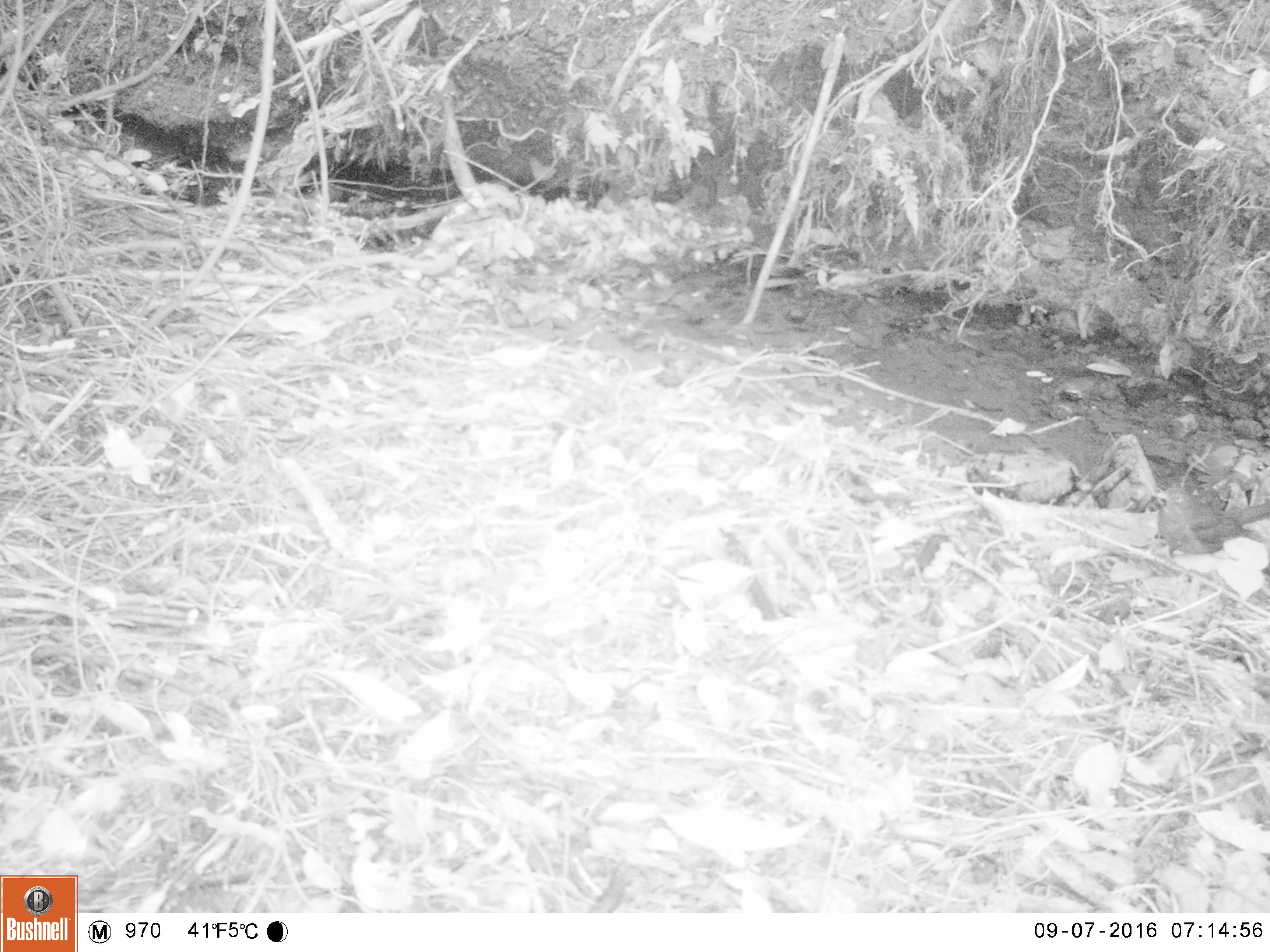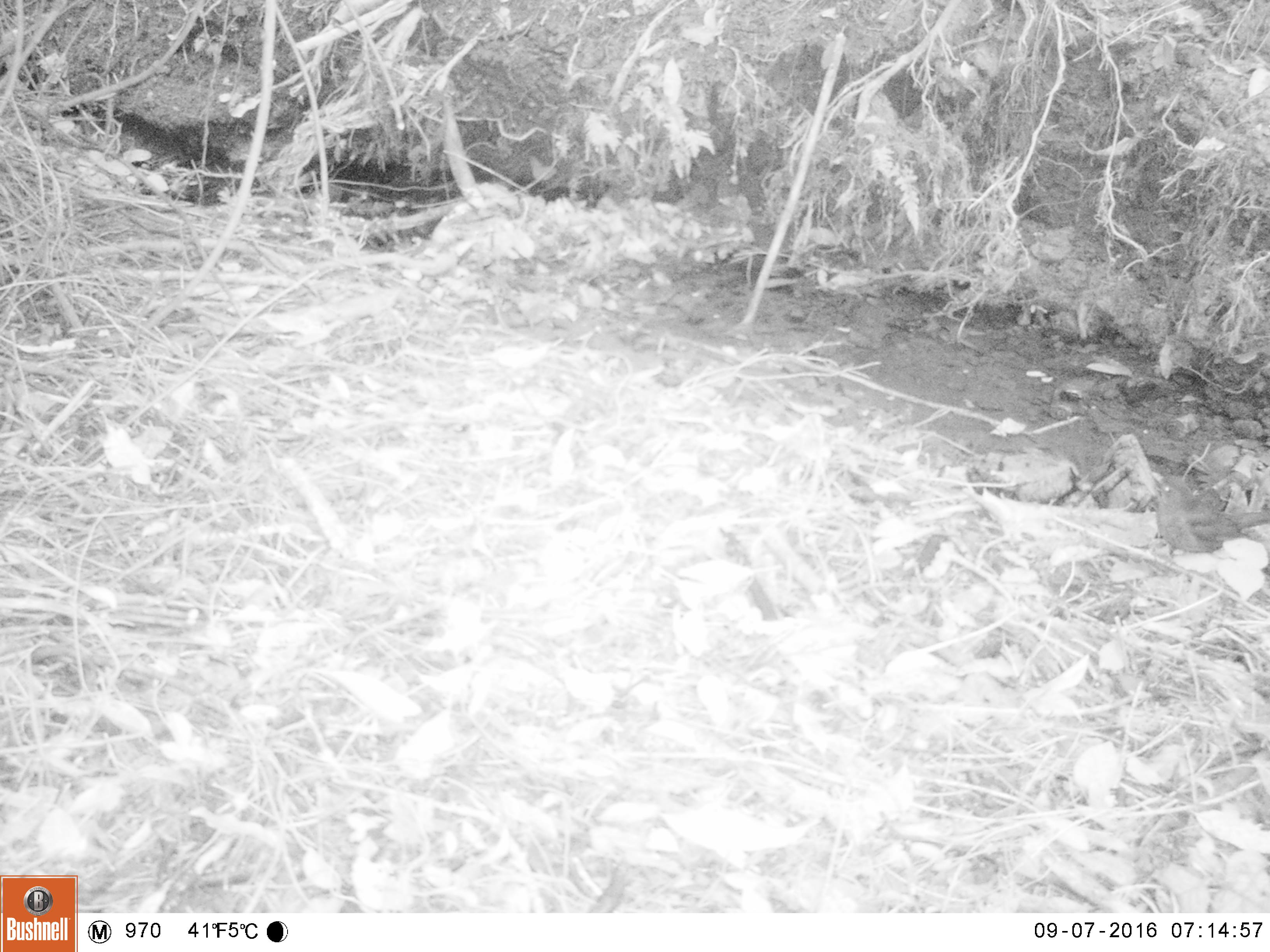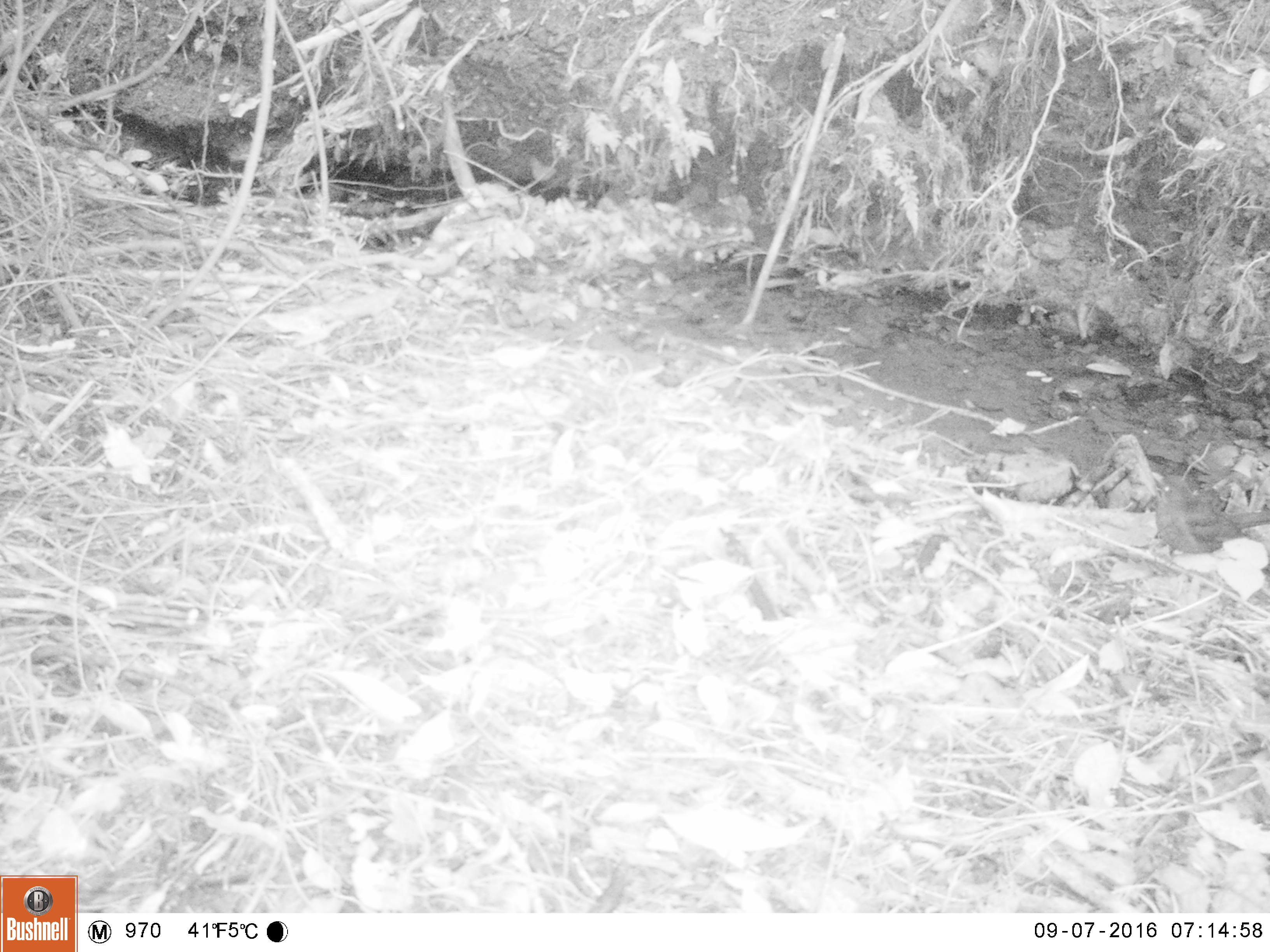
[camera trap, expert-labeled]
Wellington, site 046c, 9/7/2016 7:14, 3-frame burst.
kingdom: Animalia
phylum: Chordata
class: Aves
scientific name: Aves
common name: bird